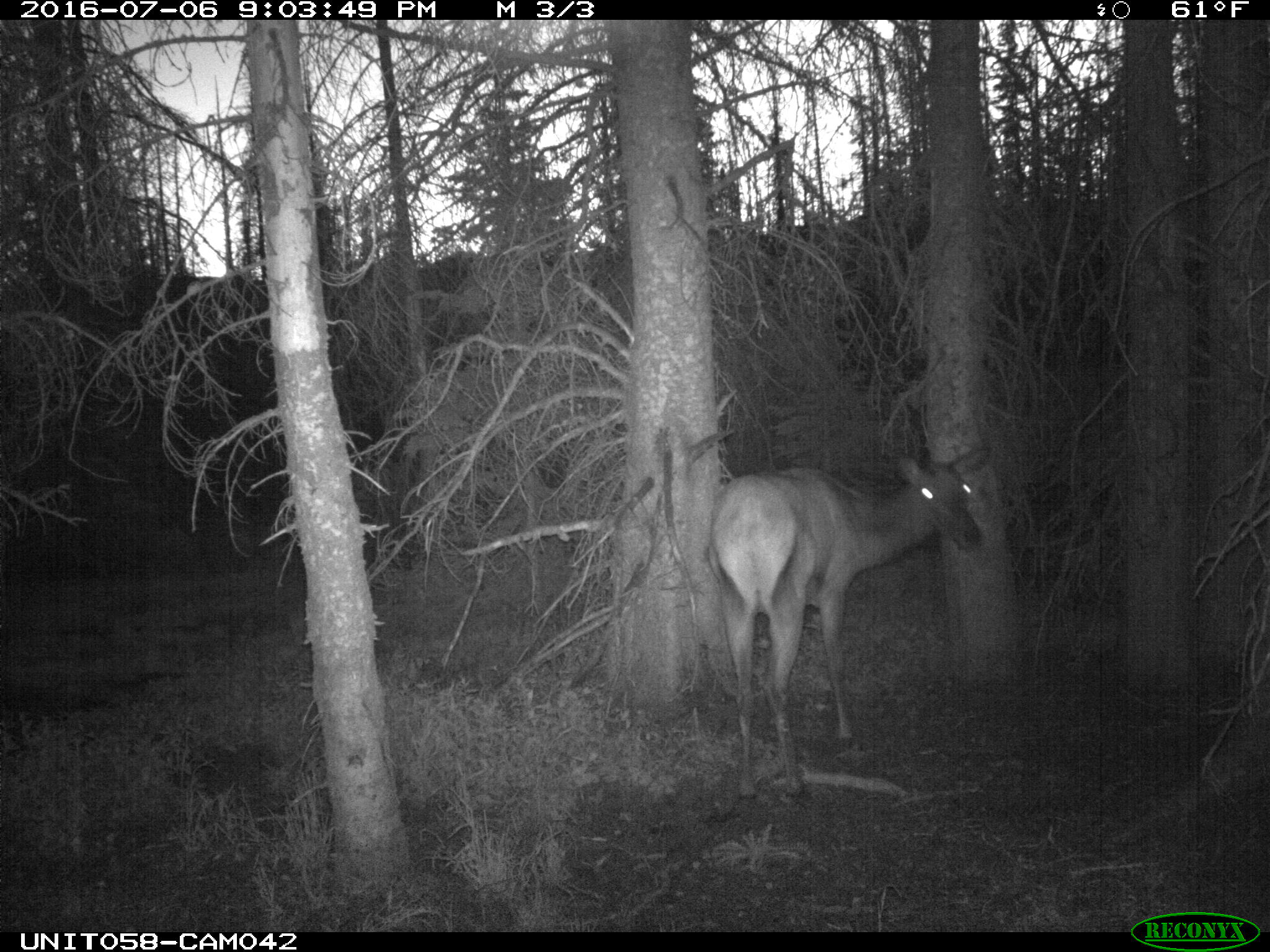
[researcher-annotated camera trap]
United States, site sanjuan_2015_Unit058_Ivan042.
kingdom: Animalia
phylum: Chordata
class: Mammalia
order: Artiodactyla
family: Cervidae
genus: Cervus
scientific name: Cervus elaphus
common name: red deer